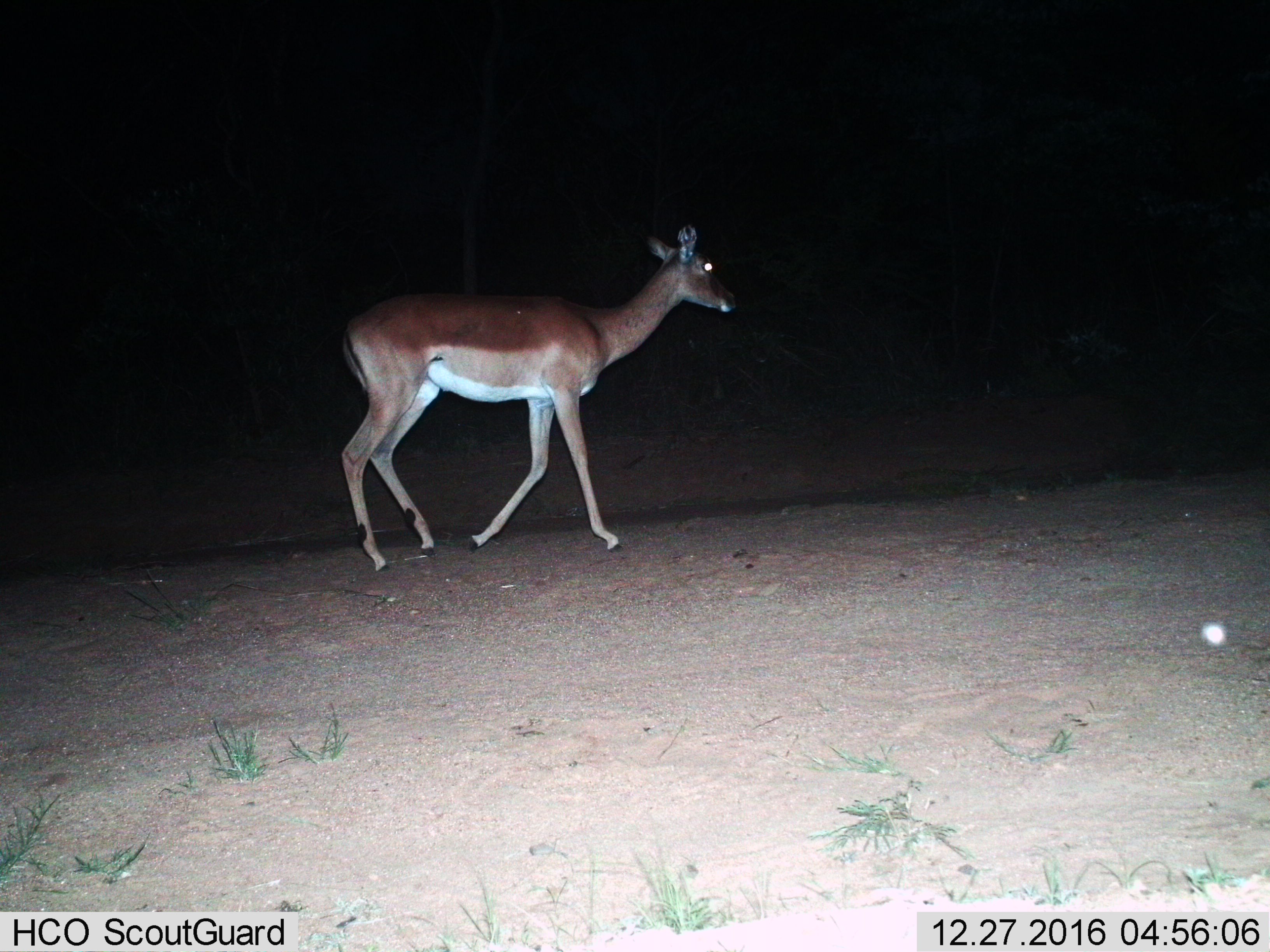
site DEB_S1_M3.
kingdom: Animalia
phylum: Chordata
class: Mammalia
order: Artiodactyla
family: Bovidae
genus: Aepyceros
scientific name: Aepyceros melampus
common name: impala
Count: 1.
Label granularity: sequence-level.